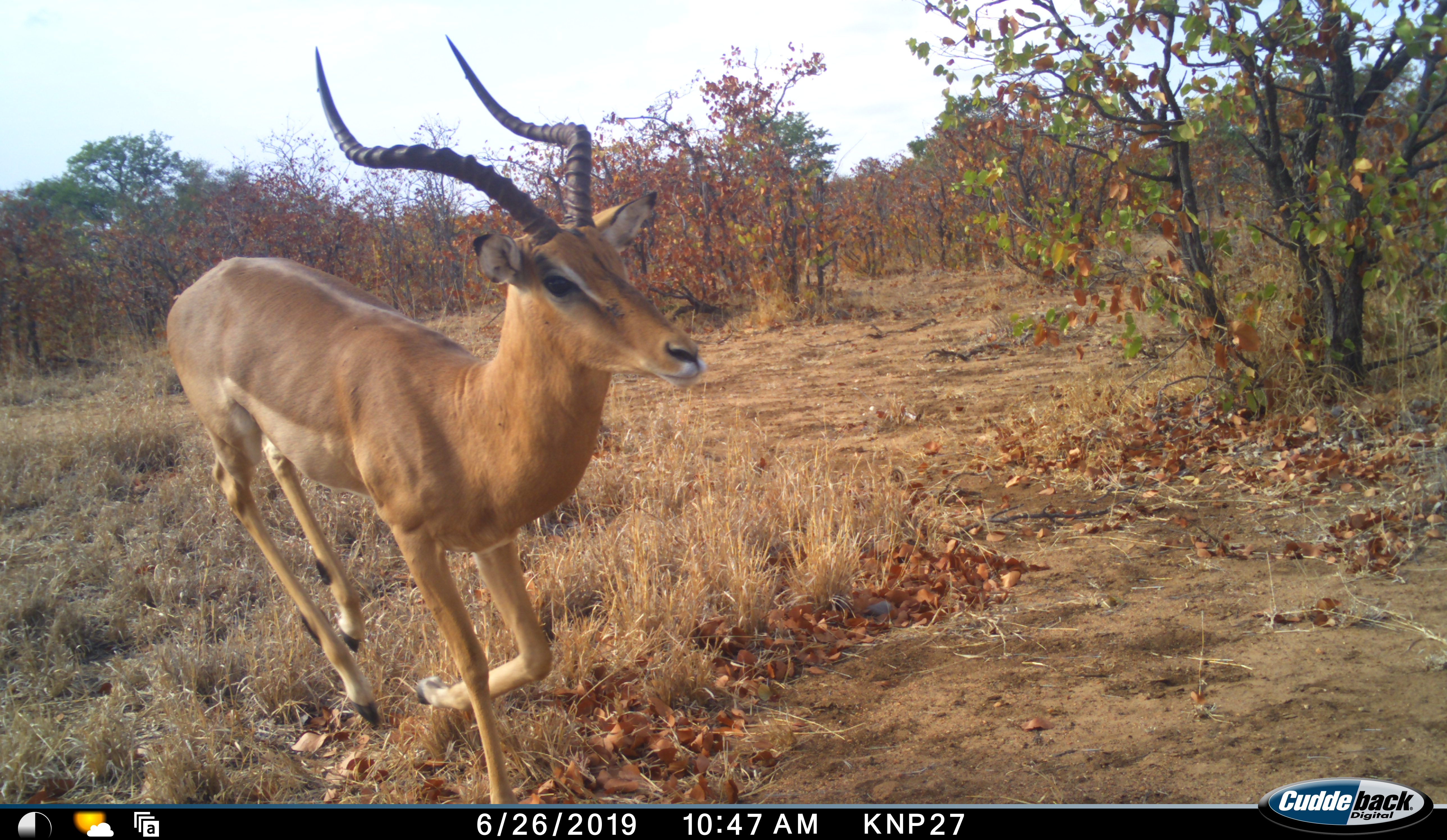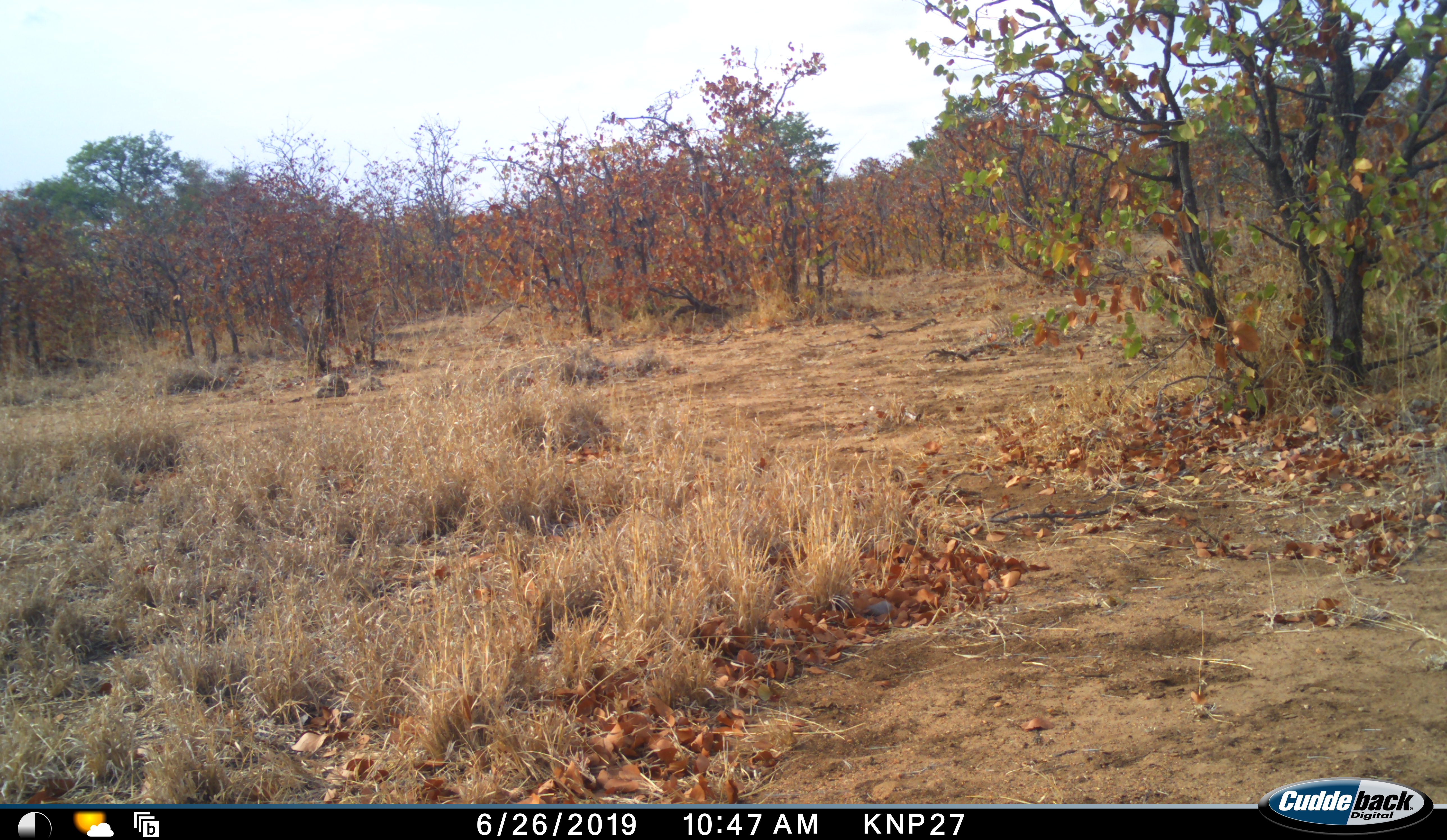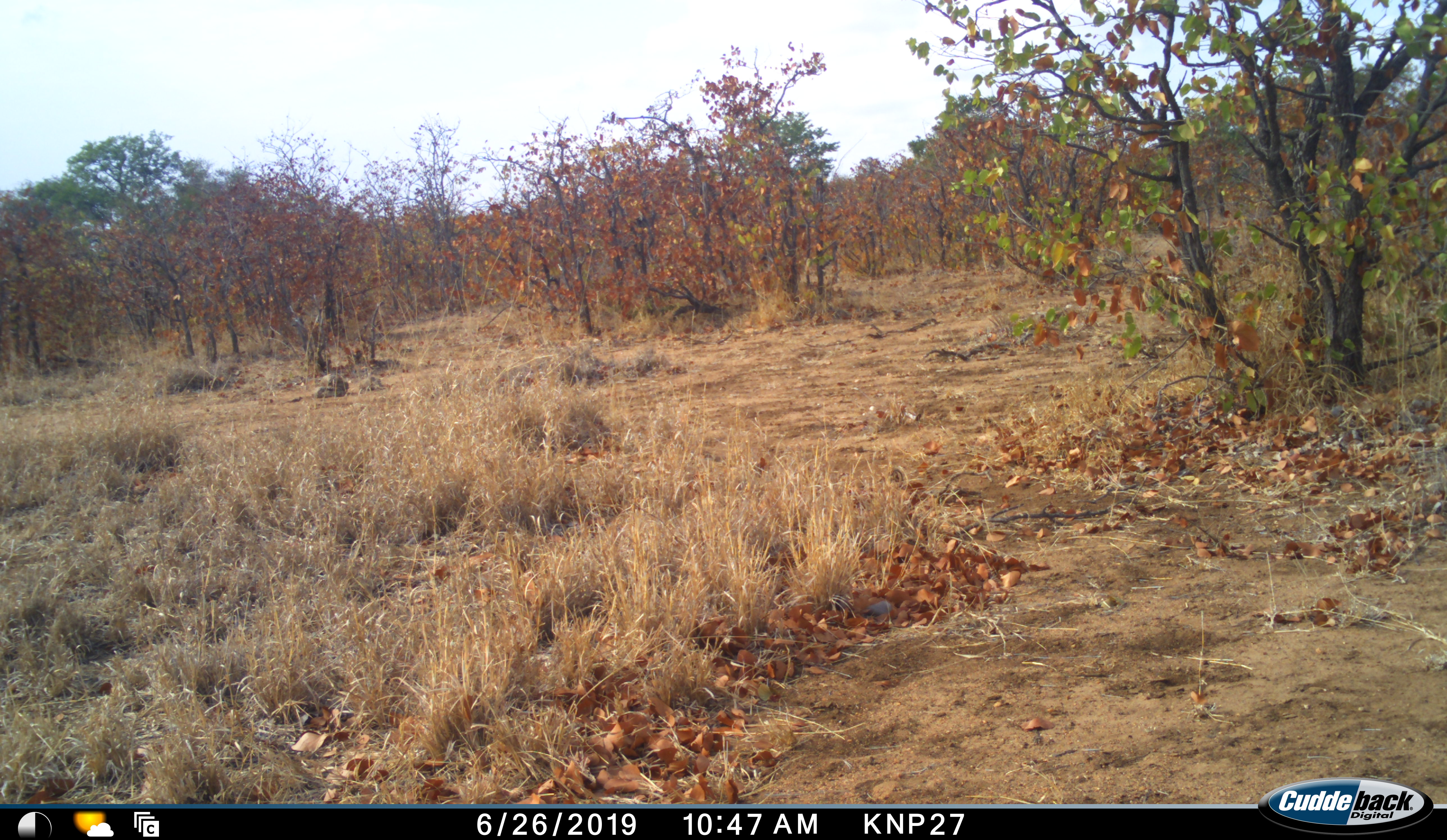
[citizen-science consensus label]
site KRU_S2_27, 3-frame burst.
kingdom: Animalia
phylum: Chordata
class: Mammalia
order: Artiodactyla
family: Bovidae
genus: Aepyceros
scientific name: Aepyceros melampus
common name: impala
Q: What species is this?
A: Impala (Aepyceros melampus).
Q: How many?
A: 1.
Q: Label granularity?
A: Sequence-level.